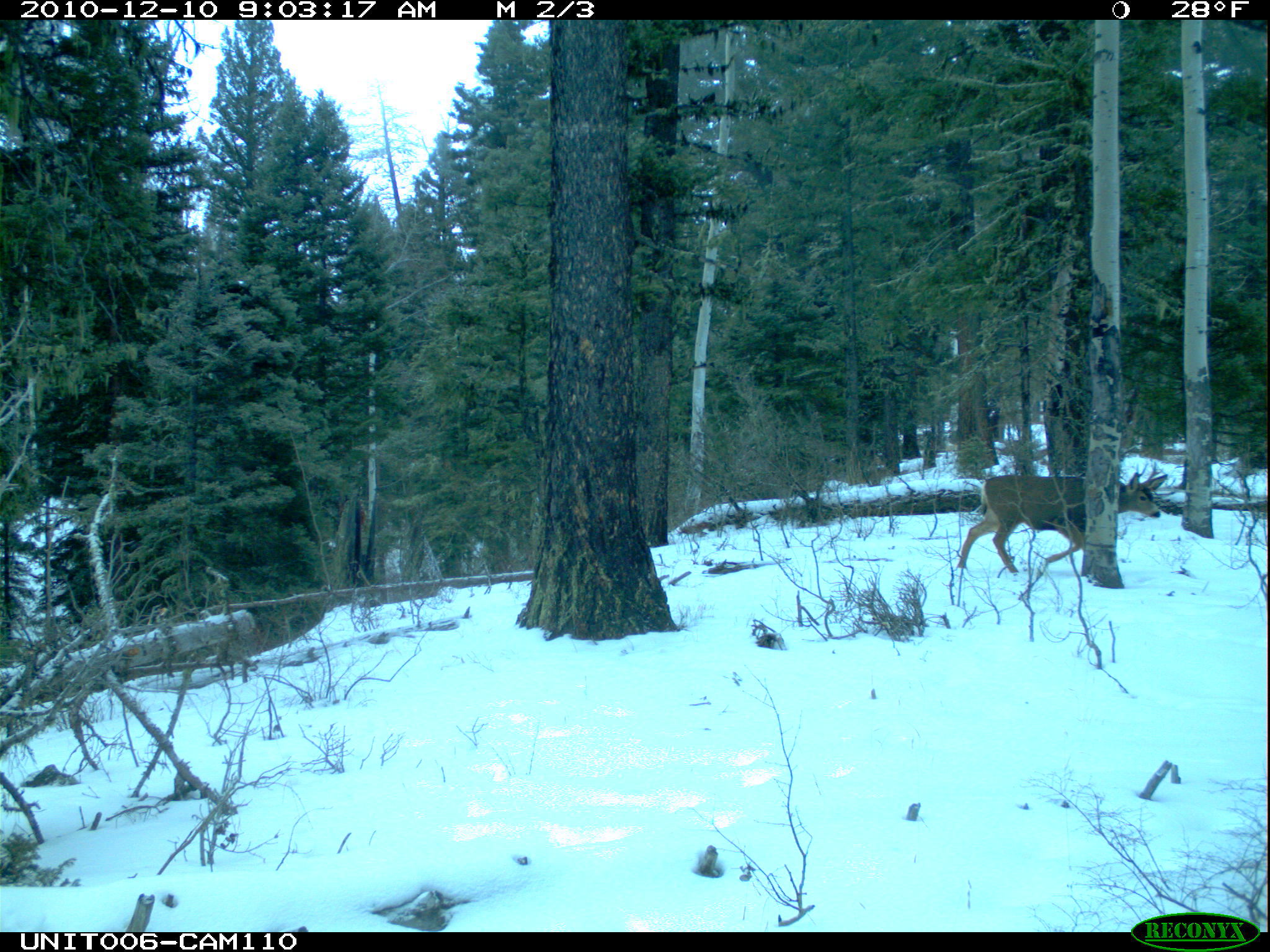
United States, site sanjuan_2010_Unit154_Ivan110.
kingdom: Animalia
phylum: Chordata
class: Mammalia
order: Artiodactyla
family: Cervidae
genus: Odocoileus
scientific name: Odocoileus hemionus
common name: mule deer